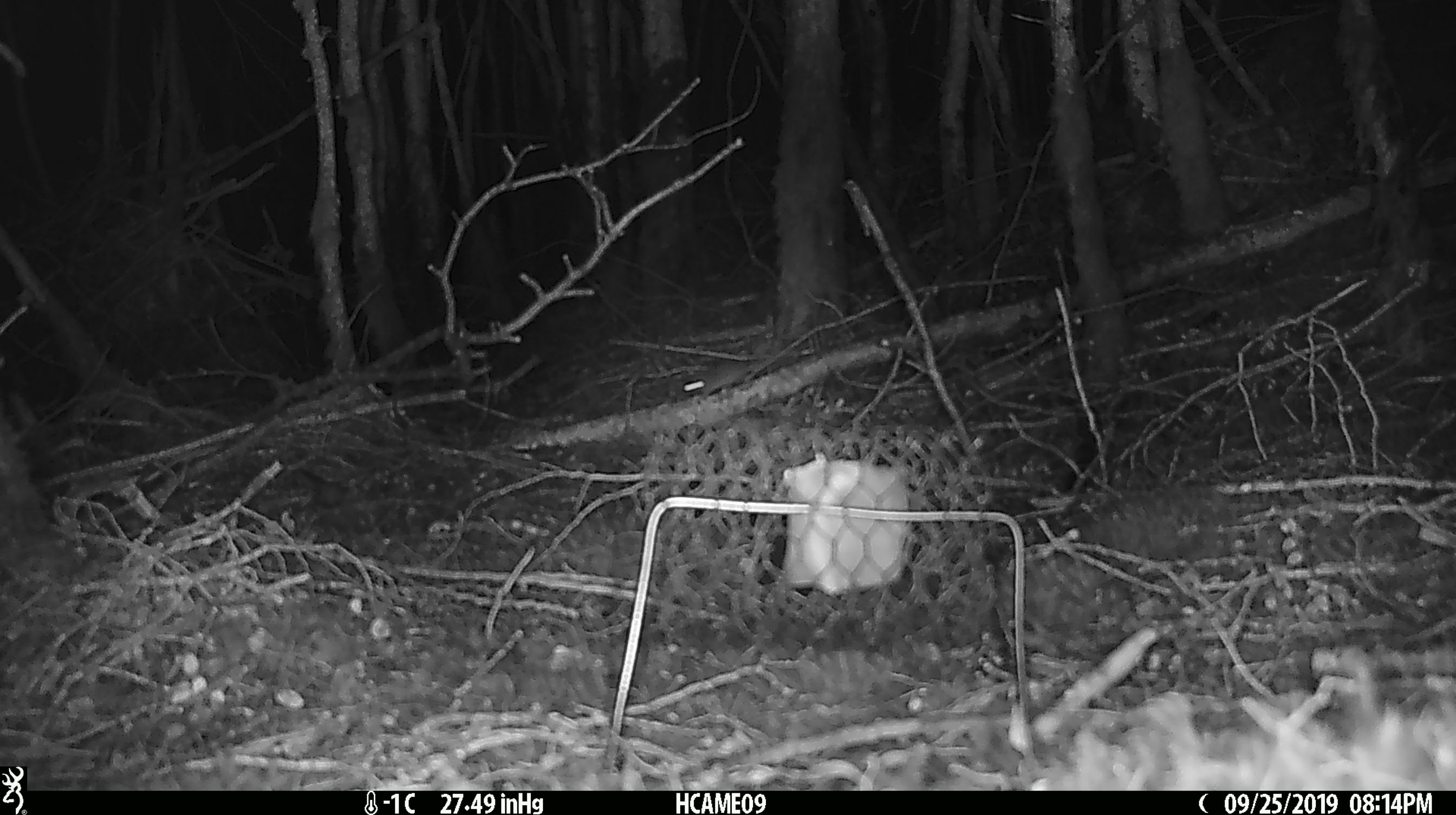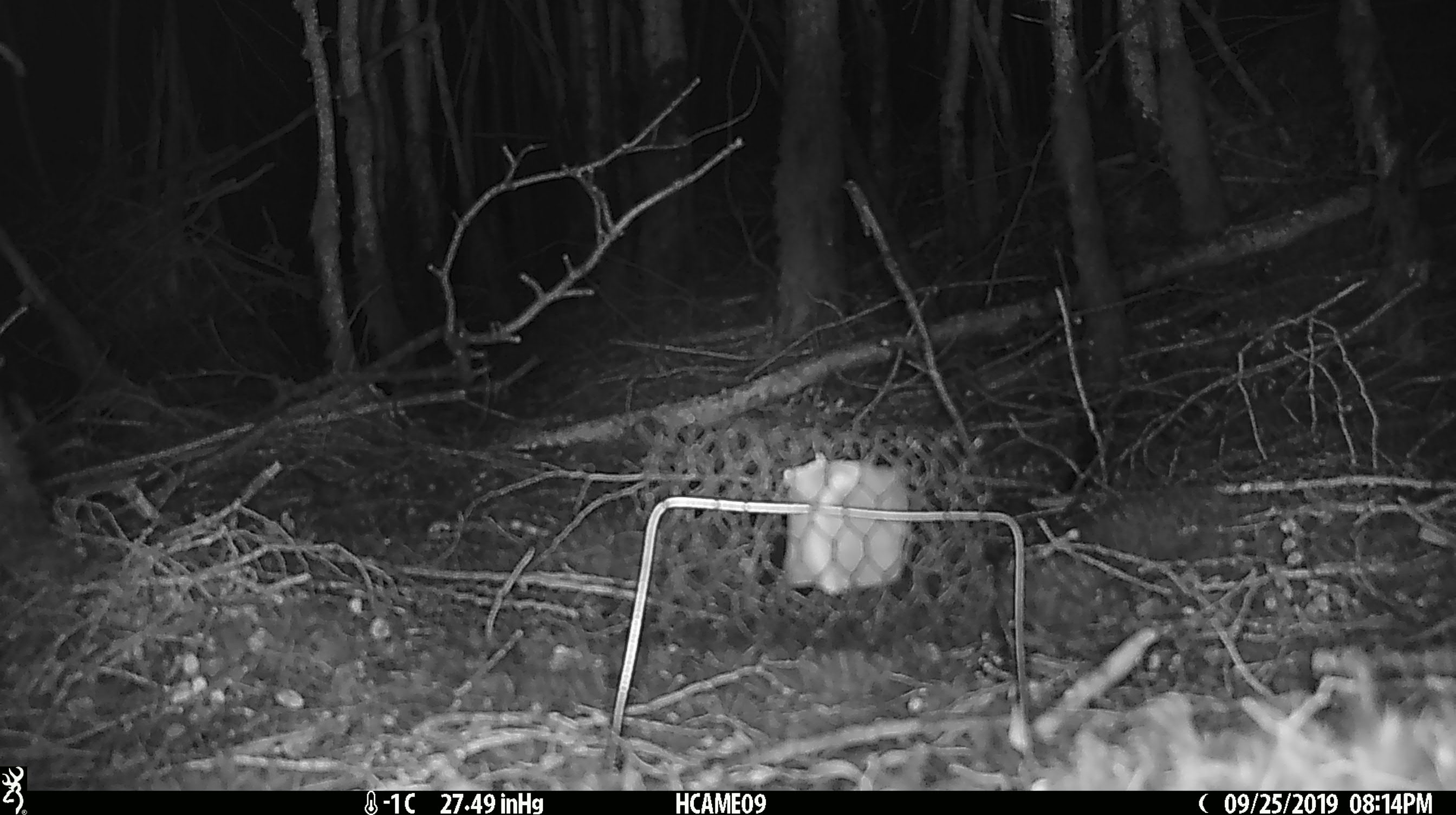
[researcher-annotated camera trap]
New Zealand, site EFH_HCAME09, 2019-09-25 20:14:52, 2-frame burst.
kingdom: Animalia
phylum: Chordata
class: Mammalia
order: Rodentia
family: Muridae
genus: Mus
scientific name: Mus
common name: mouse